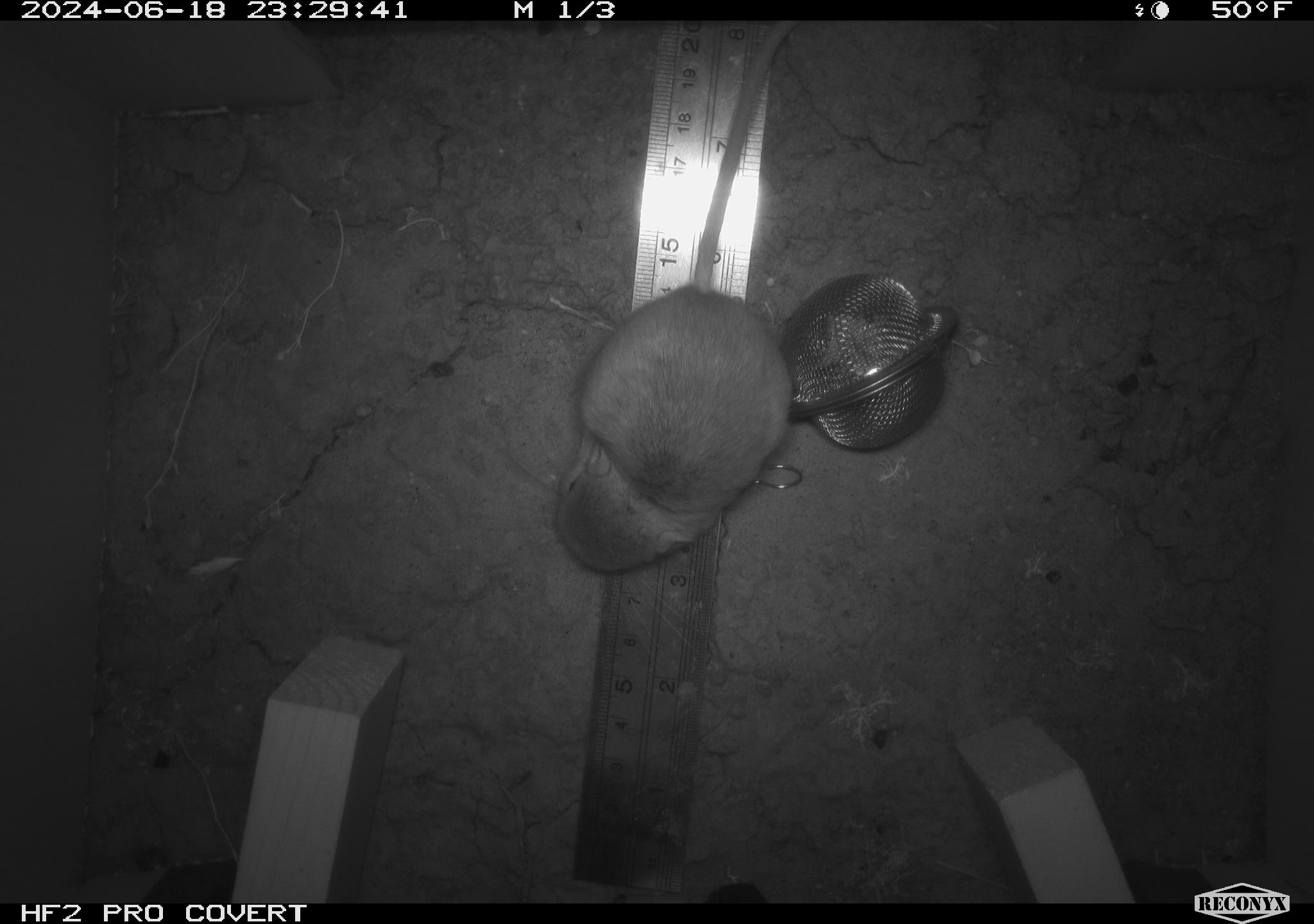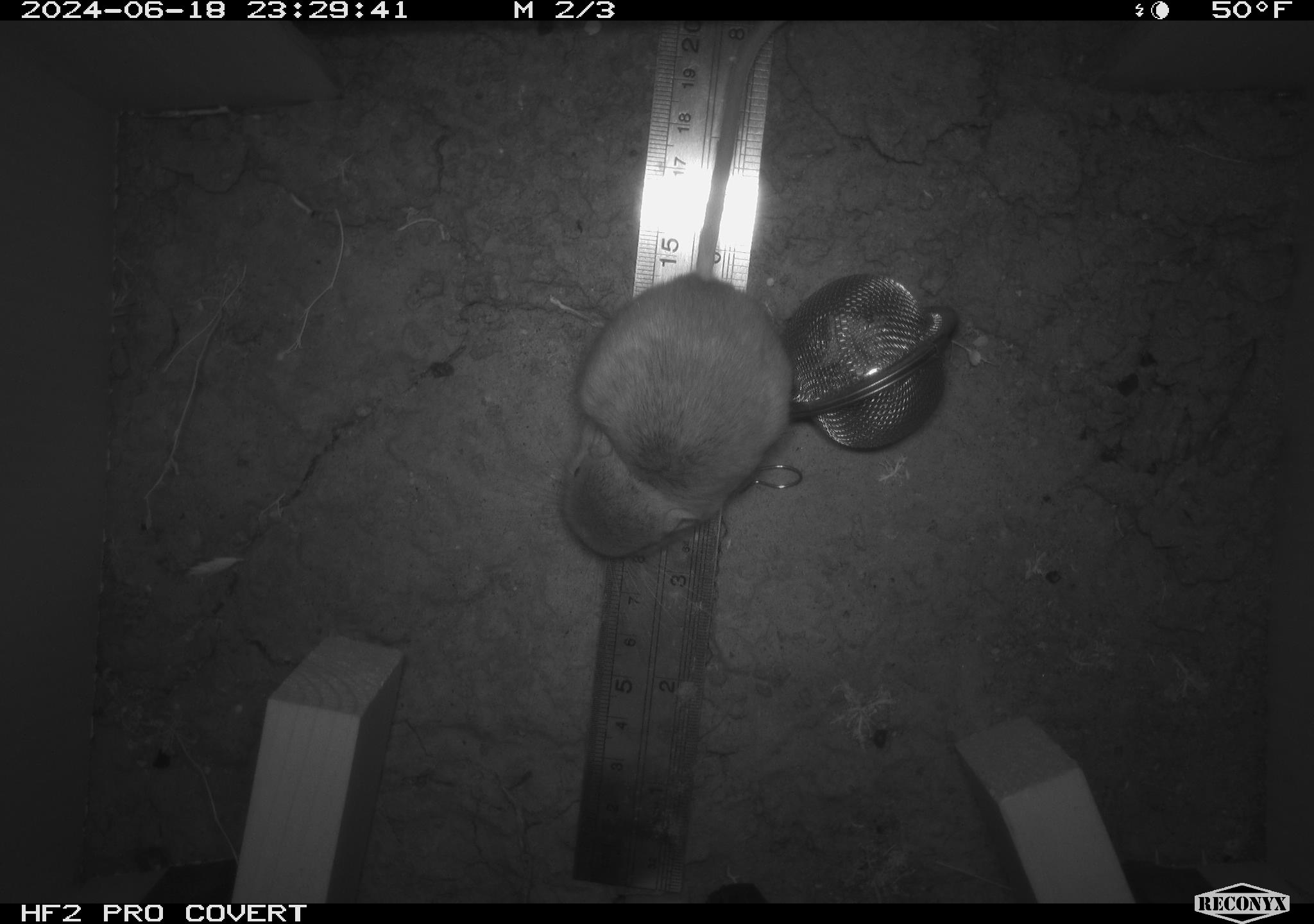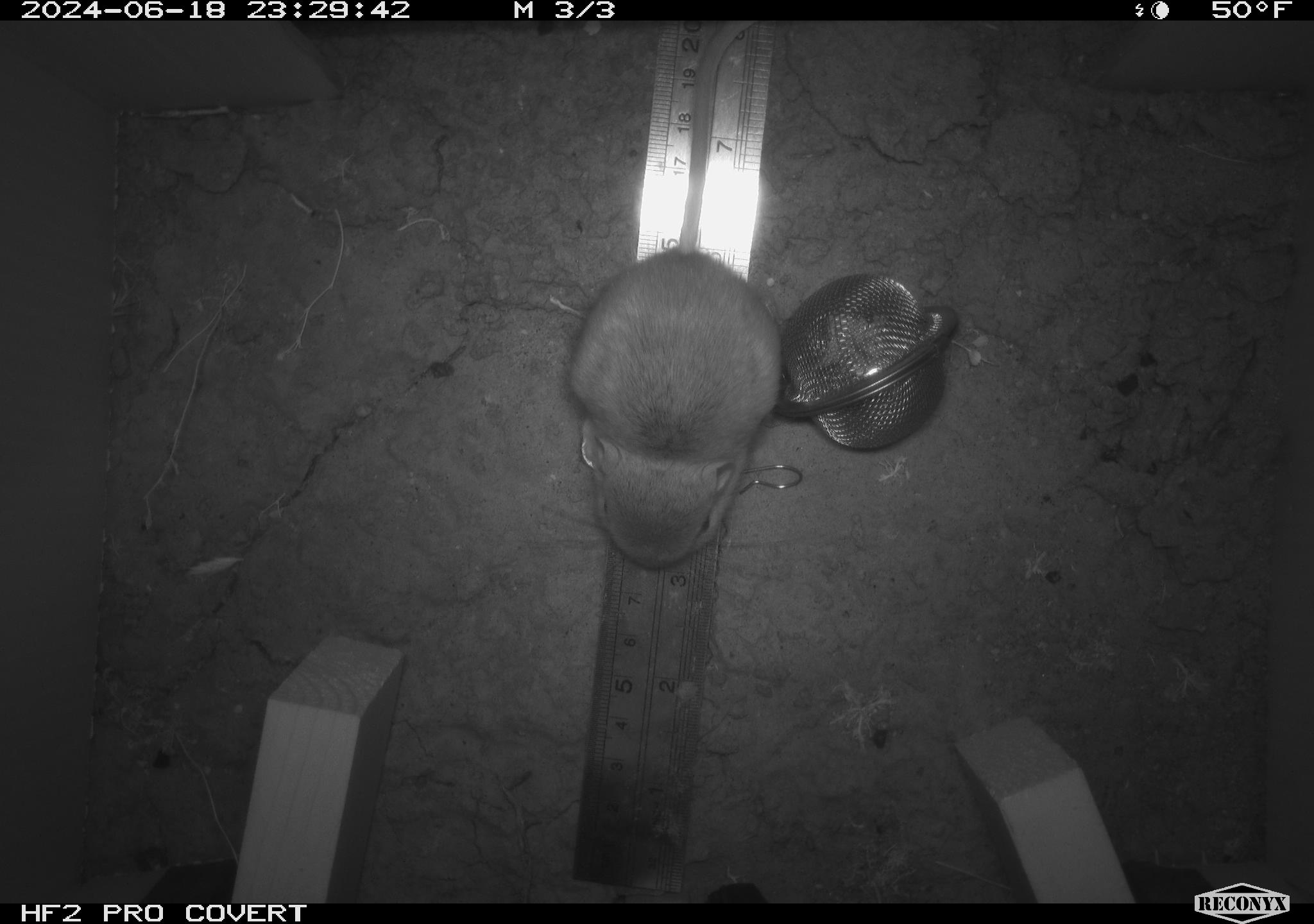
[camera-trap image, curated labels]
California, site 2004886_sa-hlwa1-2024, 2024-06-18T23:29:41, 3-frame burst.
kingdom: Animalia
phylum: Chordata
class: Mammalia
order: Rodentia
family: Heteromyidae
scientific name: Heteromyidae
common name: kangaroo rats and pocket mice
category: heteromyidae family